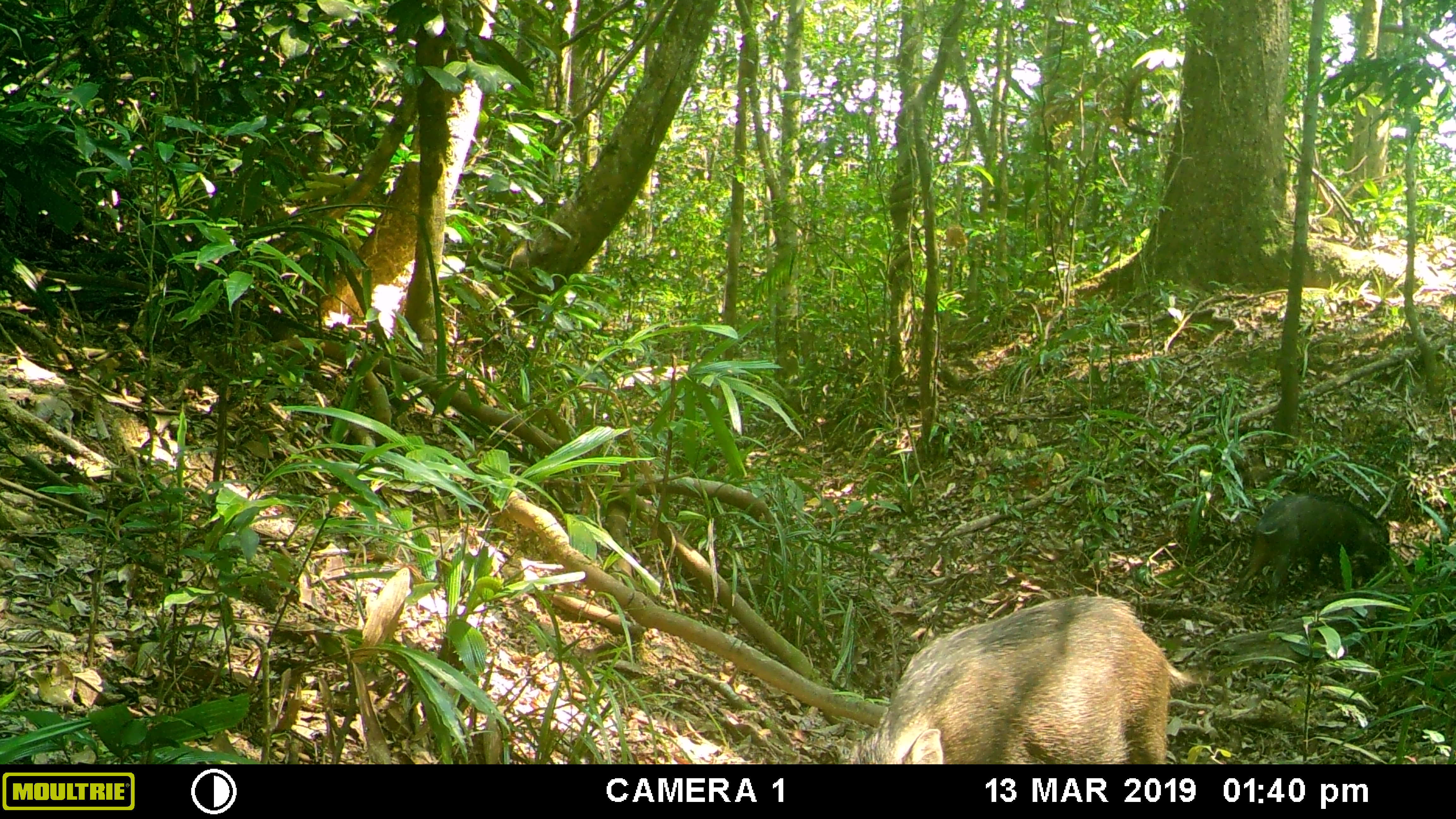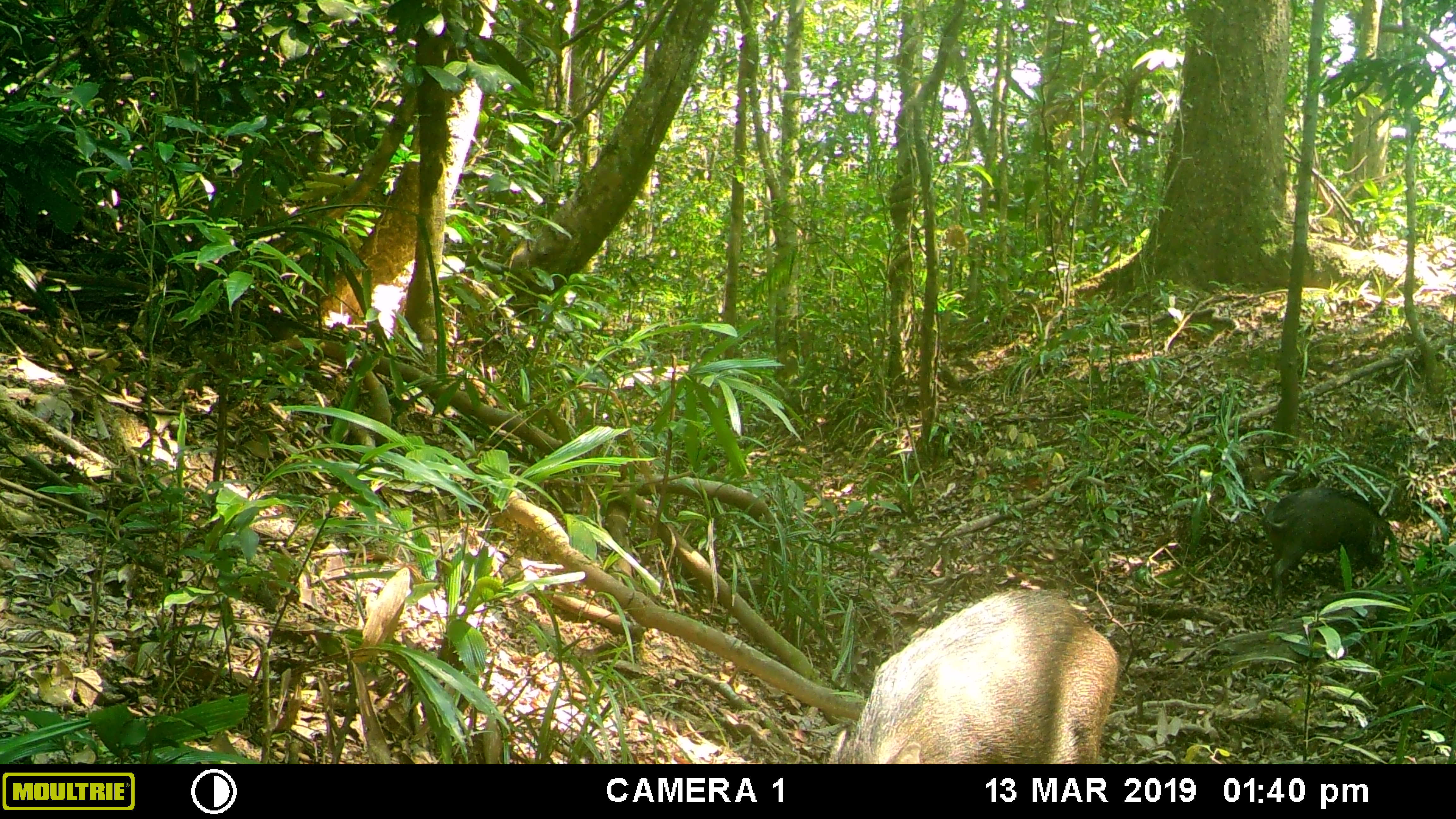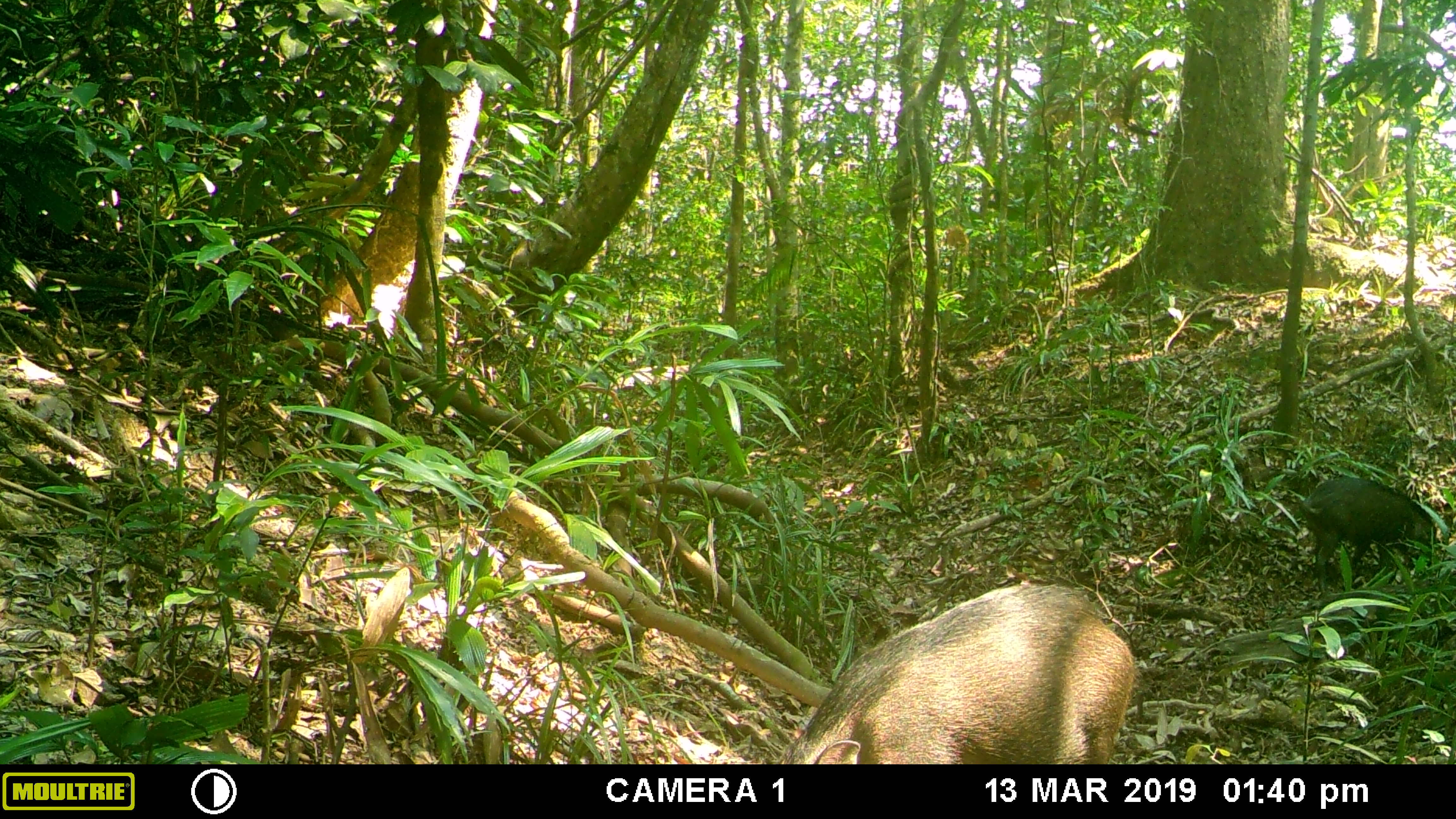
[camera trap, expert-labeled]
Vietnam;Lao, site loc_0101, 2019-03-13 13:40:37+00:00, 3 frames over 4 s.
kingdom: Animalia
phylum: Chordata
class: Mammalia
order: Artiodactyla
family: Suidae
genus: Sus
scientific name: Sus scrofa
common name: eurasian wild pig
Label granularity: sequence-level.